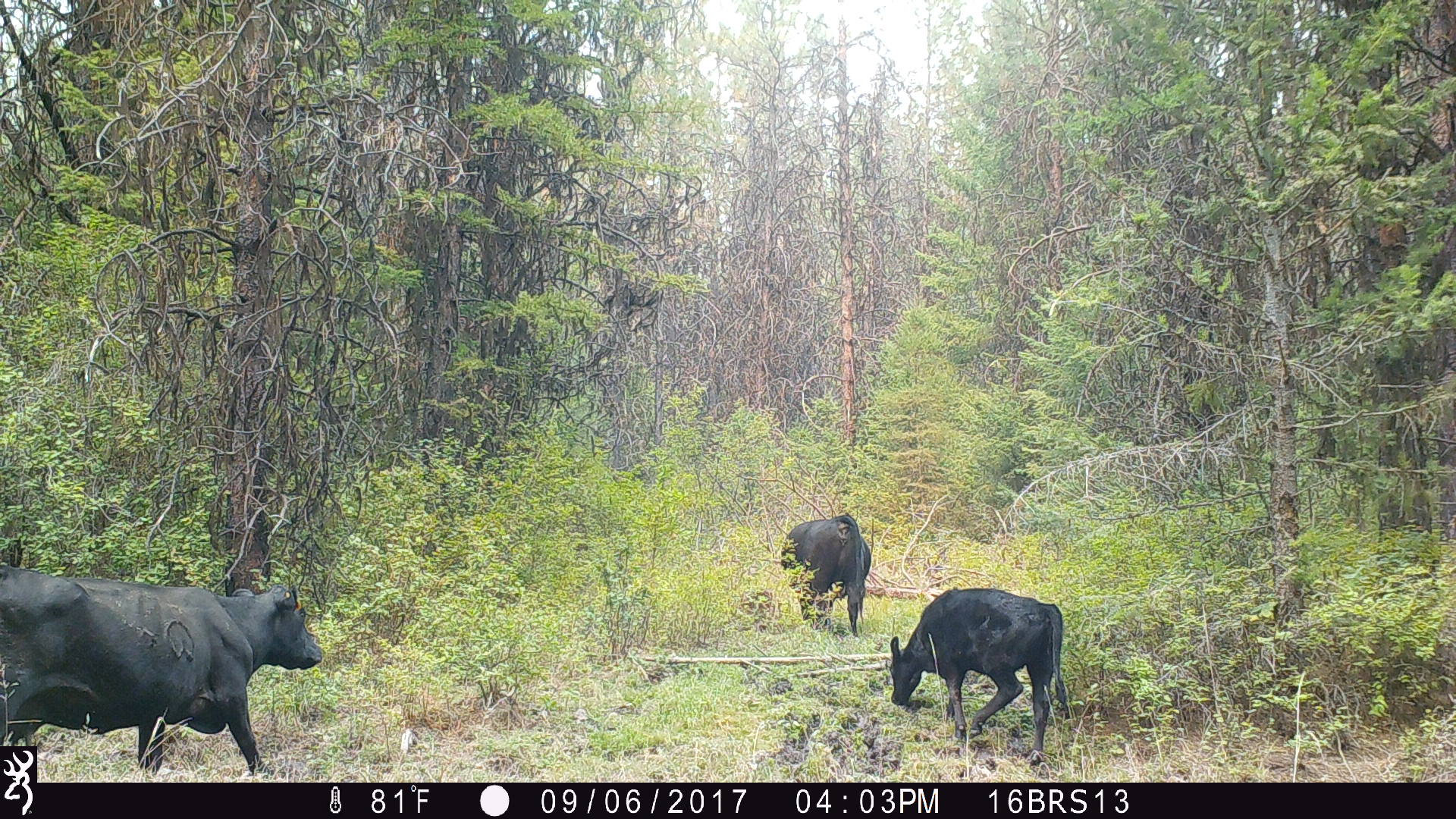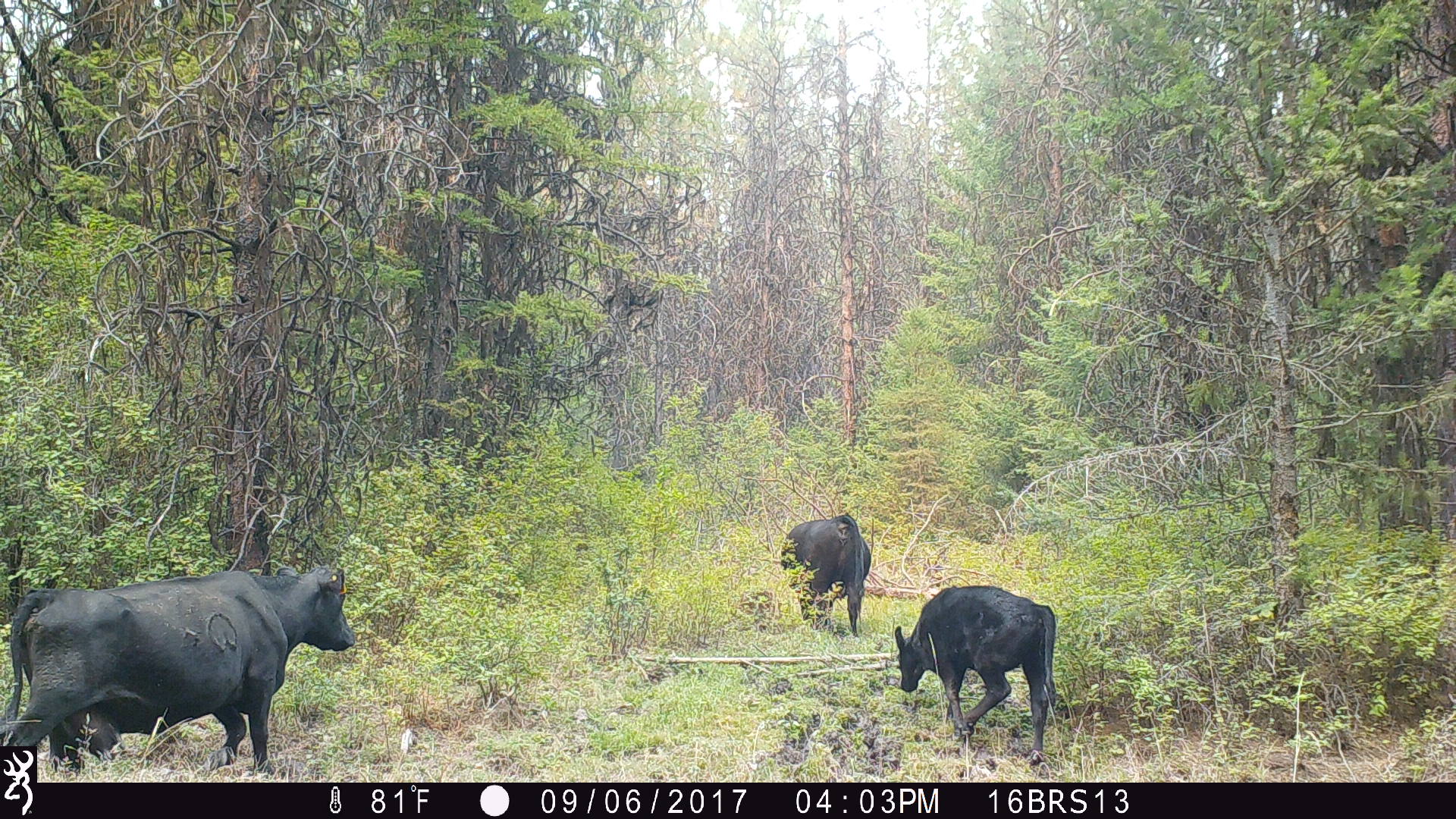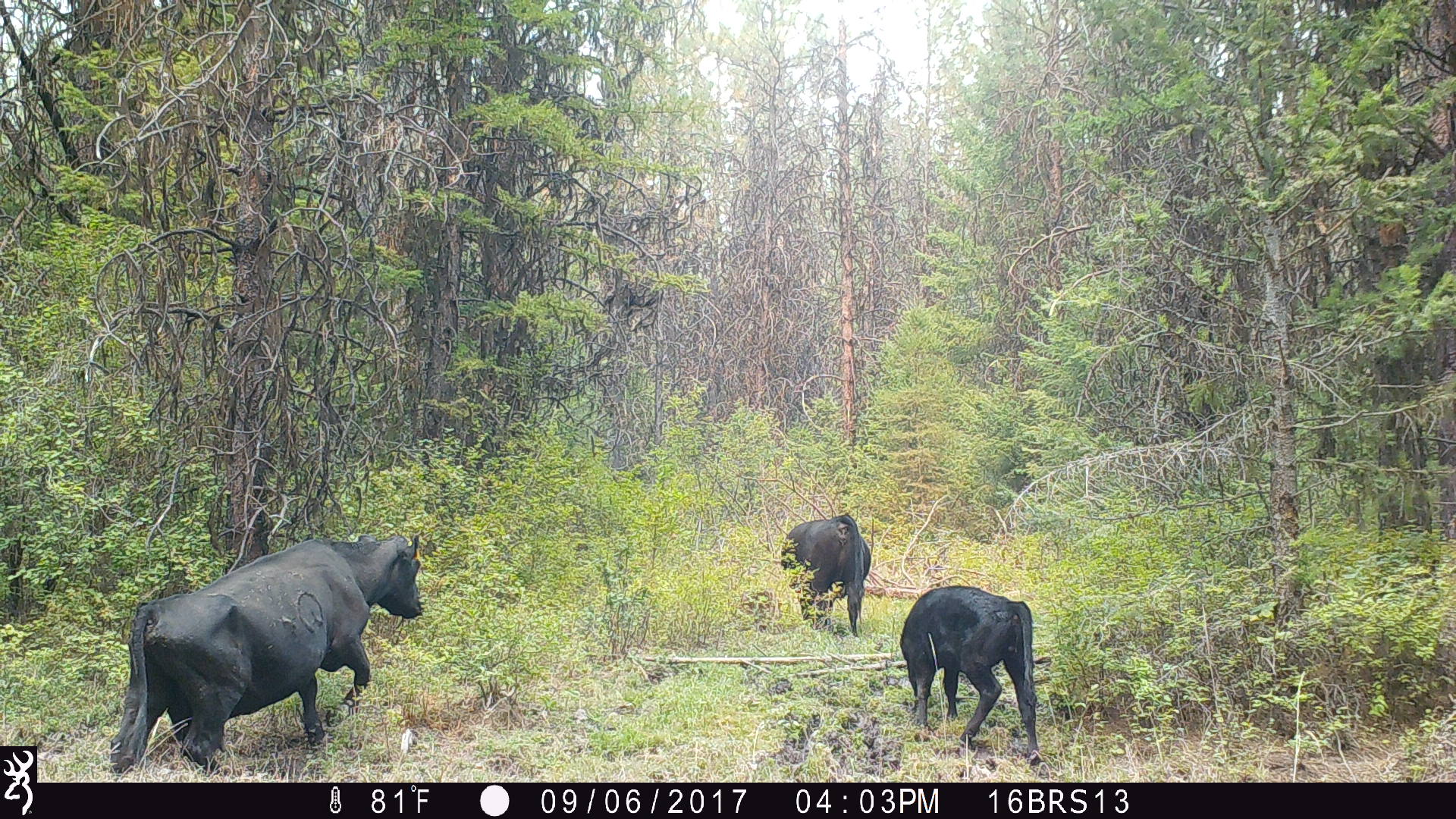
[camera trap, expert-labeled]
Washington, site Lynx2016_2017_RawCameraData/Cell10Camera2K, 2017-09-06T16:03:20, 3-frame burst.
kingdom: Animalia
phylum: Chordata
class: Mammalia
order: Artiodactyla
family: Bovidae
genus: Bos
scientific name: Bos taurus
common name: domestic cattle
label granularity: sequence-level